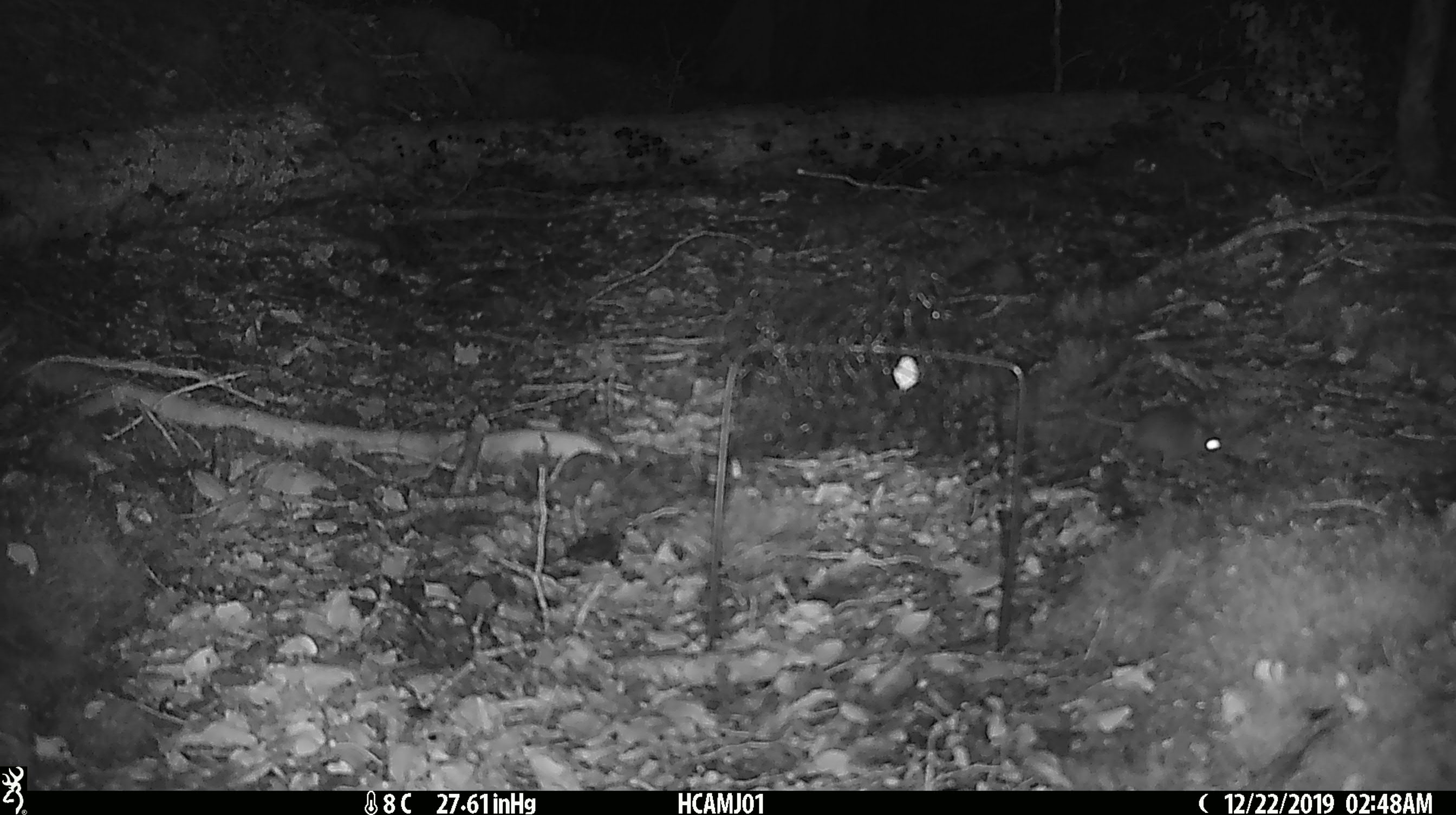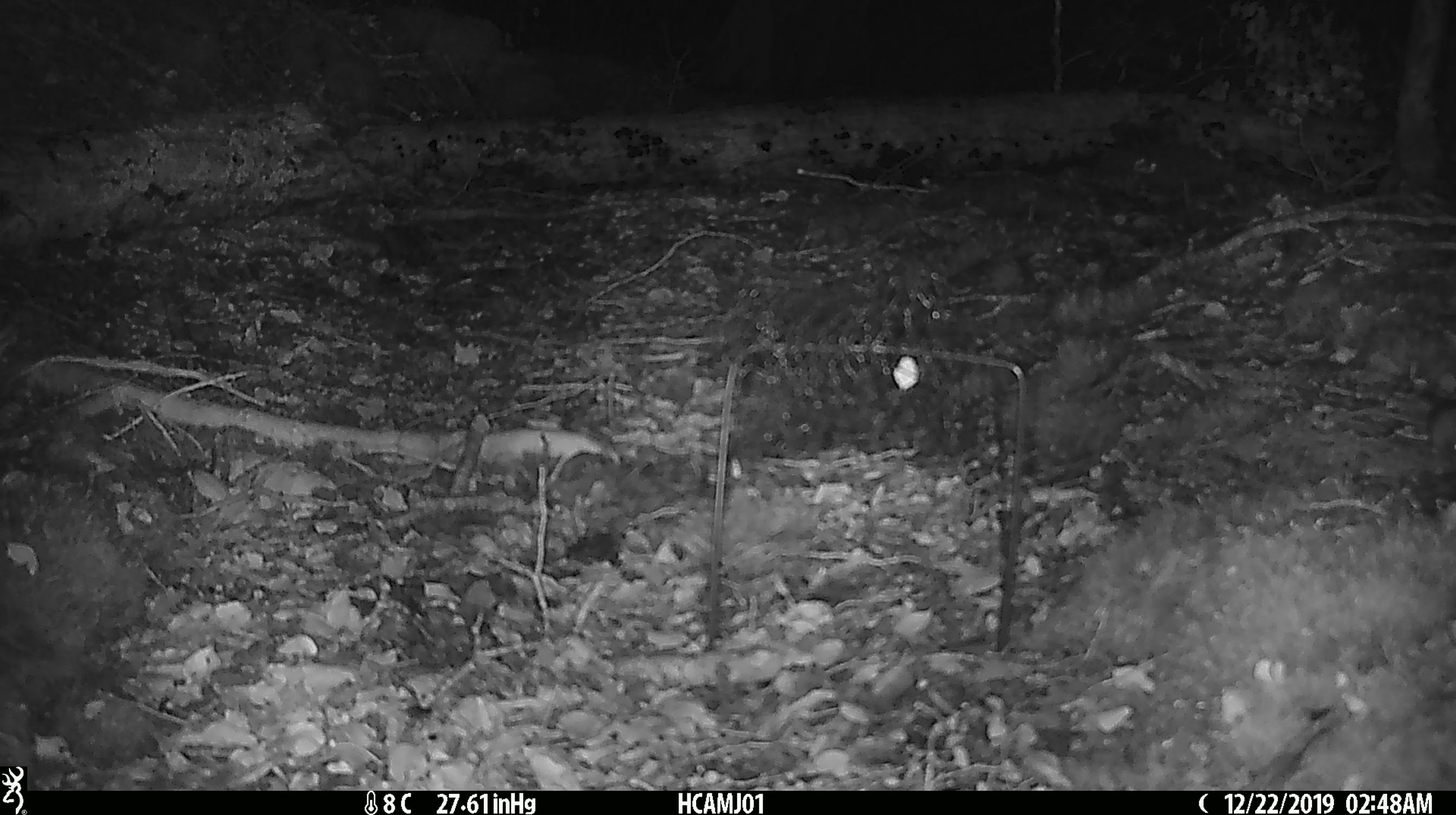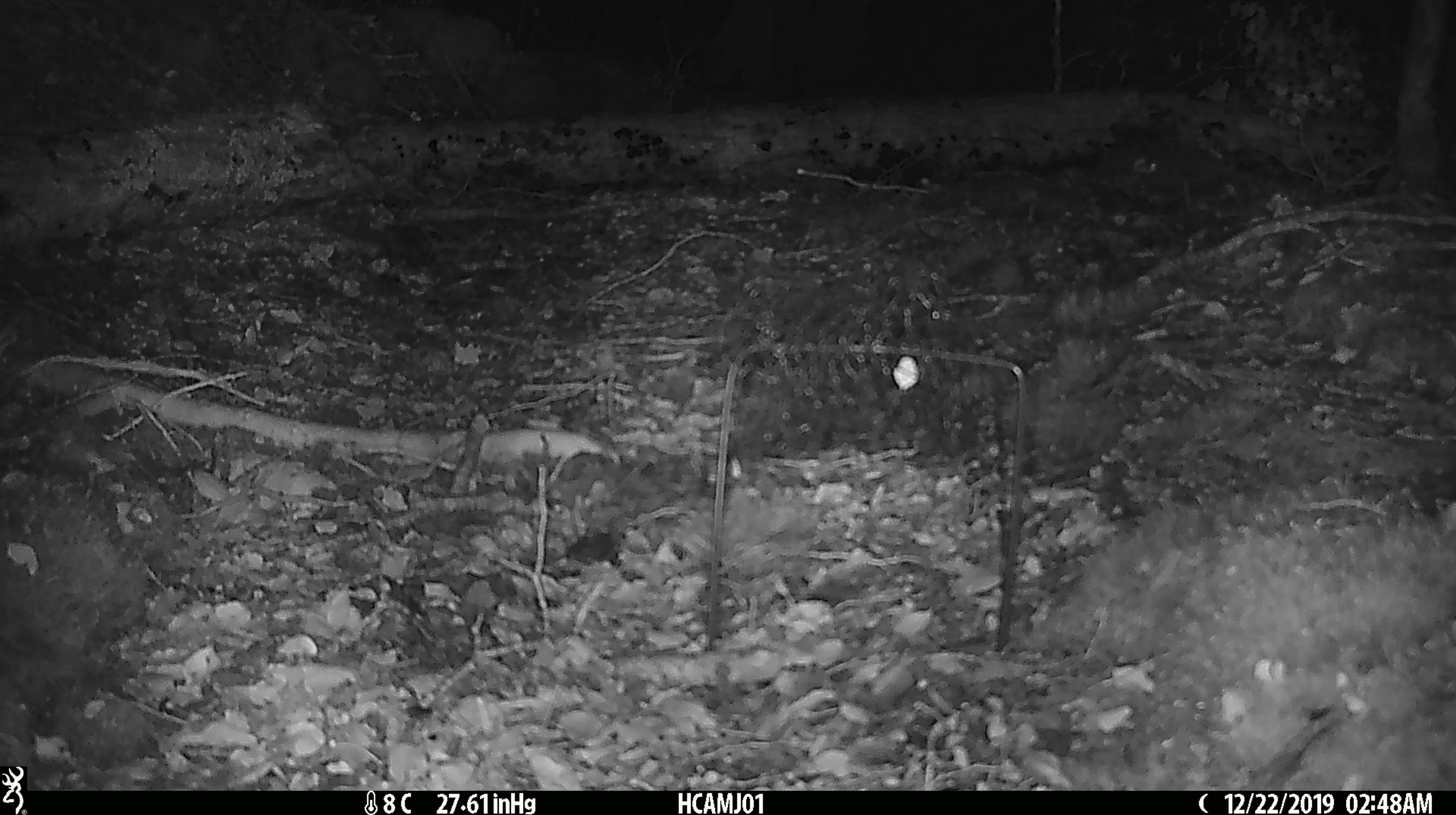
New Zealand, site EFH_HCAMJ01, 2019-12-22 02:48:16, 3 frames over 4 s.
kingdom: Animalia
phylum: Chordata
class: Mammalia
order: Rodentia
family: Muridae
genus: Mus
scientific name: Mus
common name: mouse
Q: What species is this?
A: Mouse (Mus).